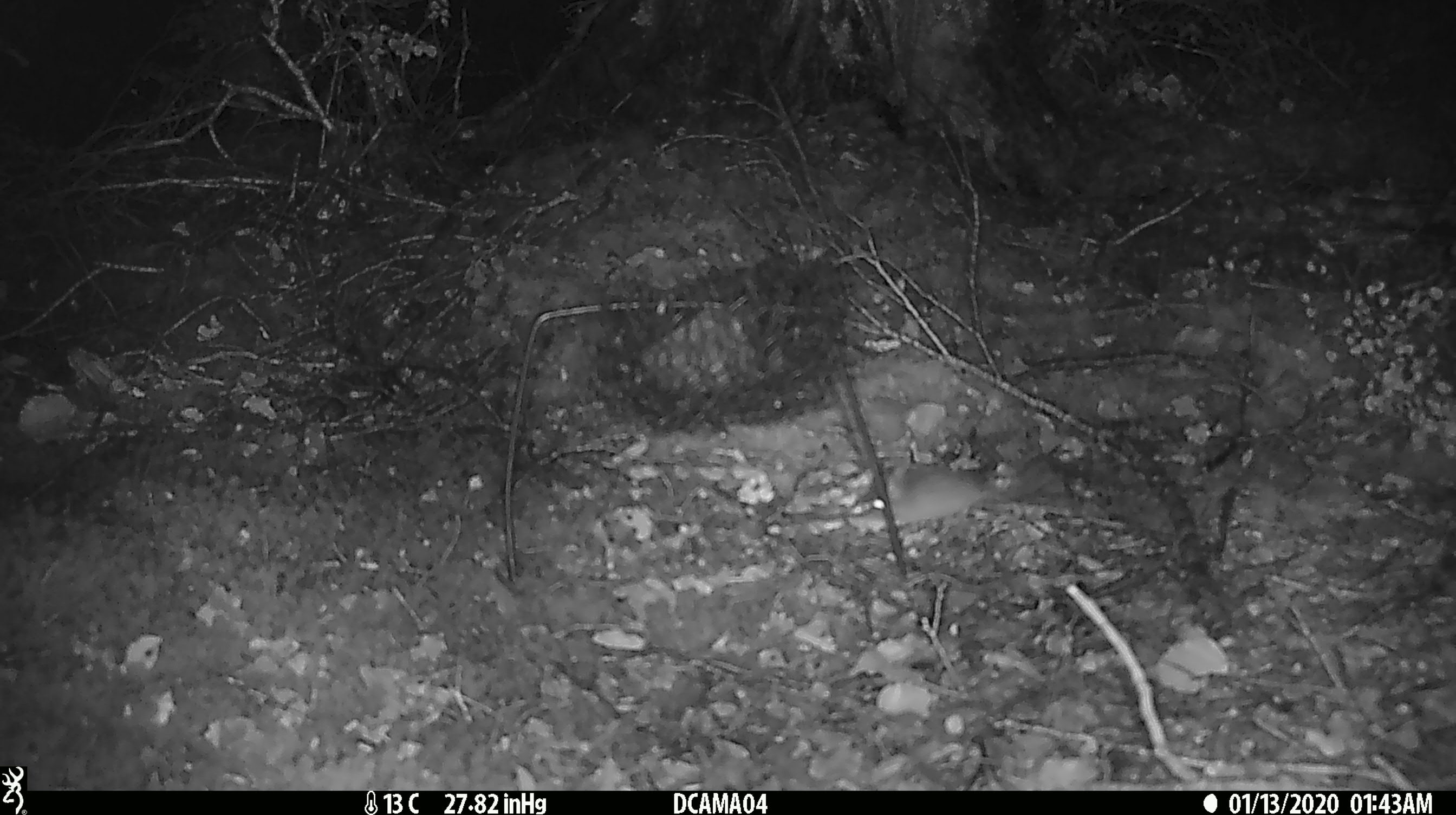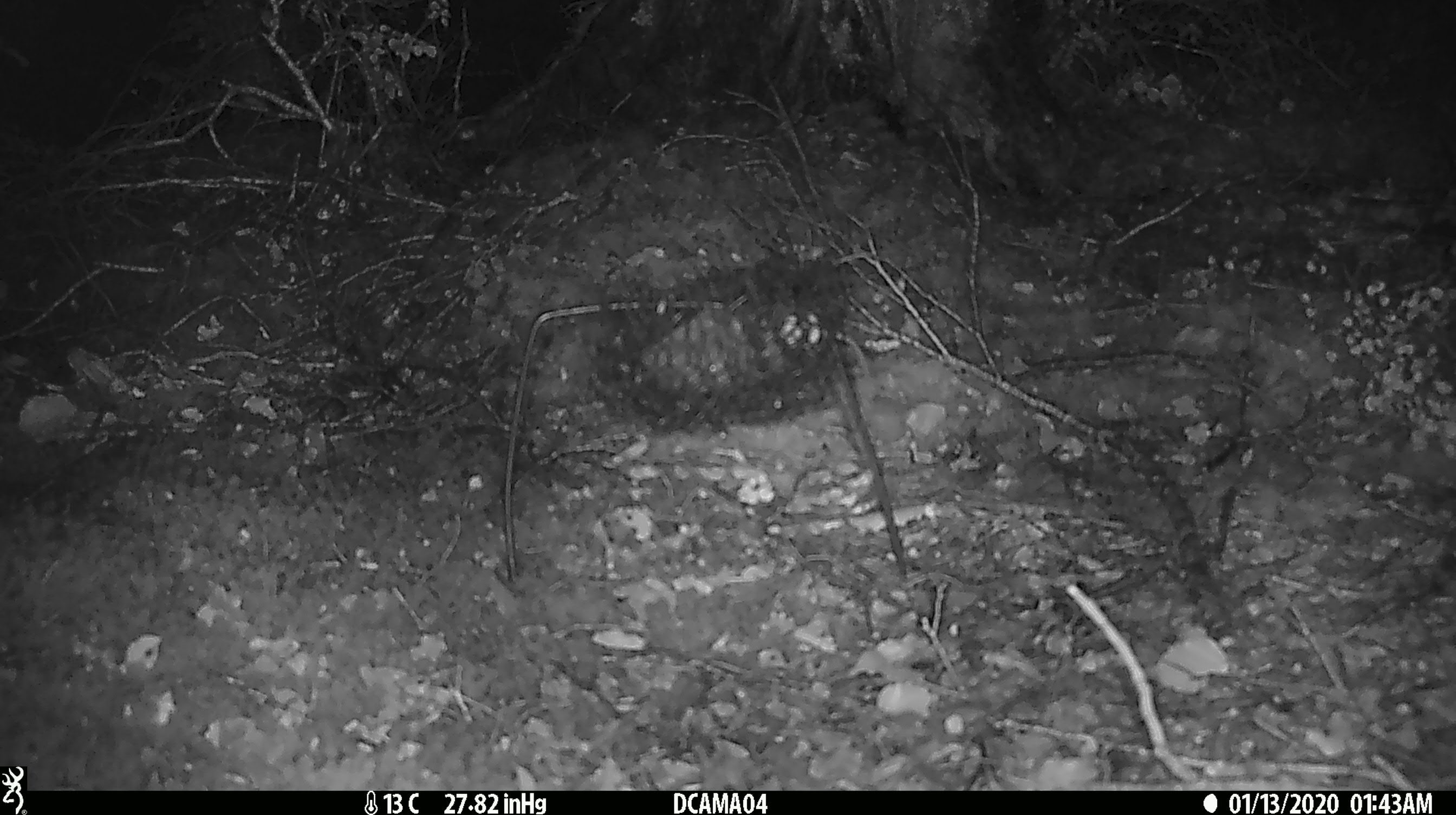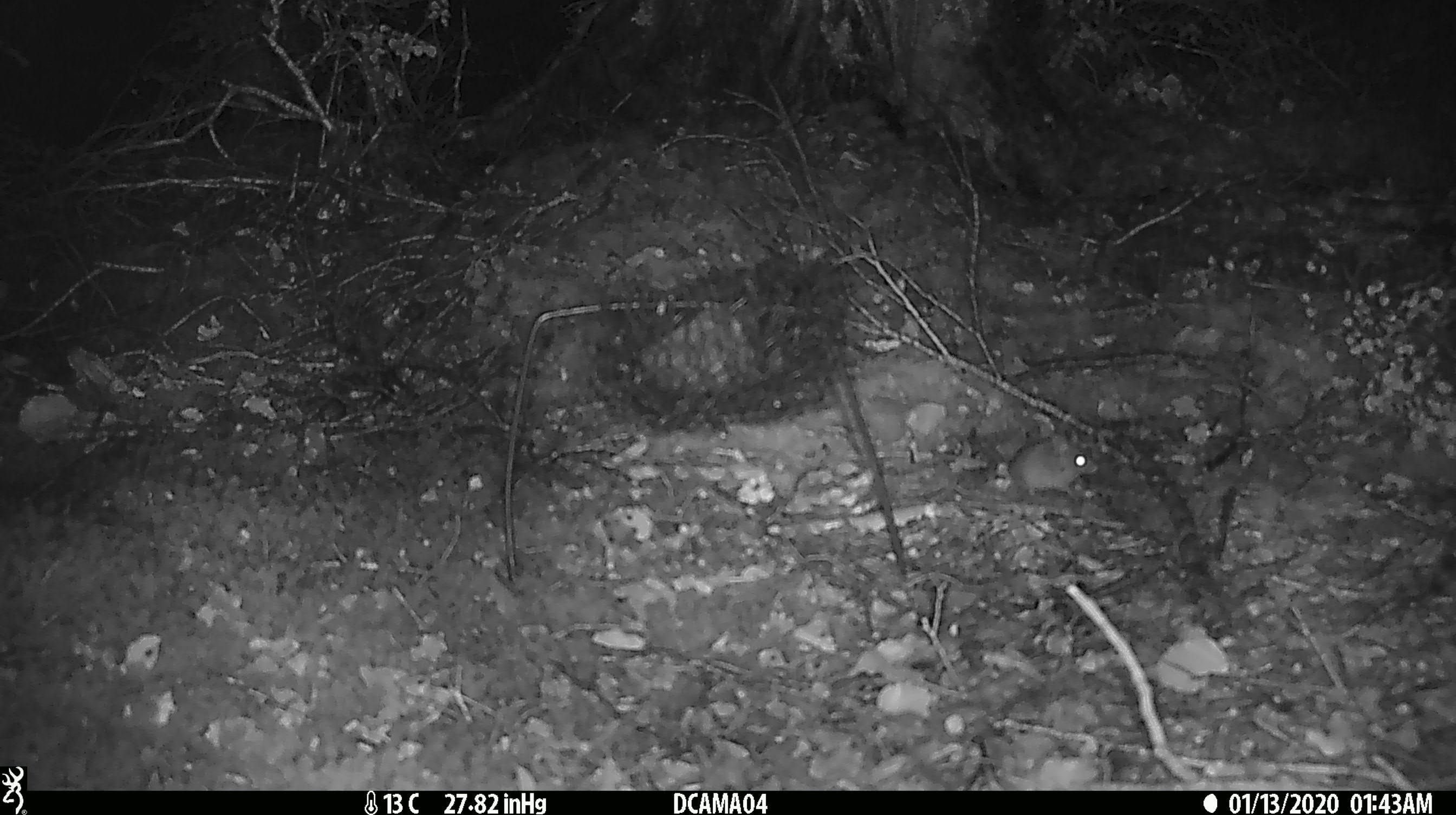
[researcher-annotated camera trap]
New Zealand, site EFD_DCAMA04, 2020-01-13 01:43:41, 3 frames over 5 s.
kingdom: Animalia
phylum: Chordata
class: Mammalia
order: Rodentia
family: Muridae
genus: Mus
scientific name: Mus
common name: mouse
Mouse (Mus).